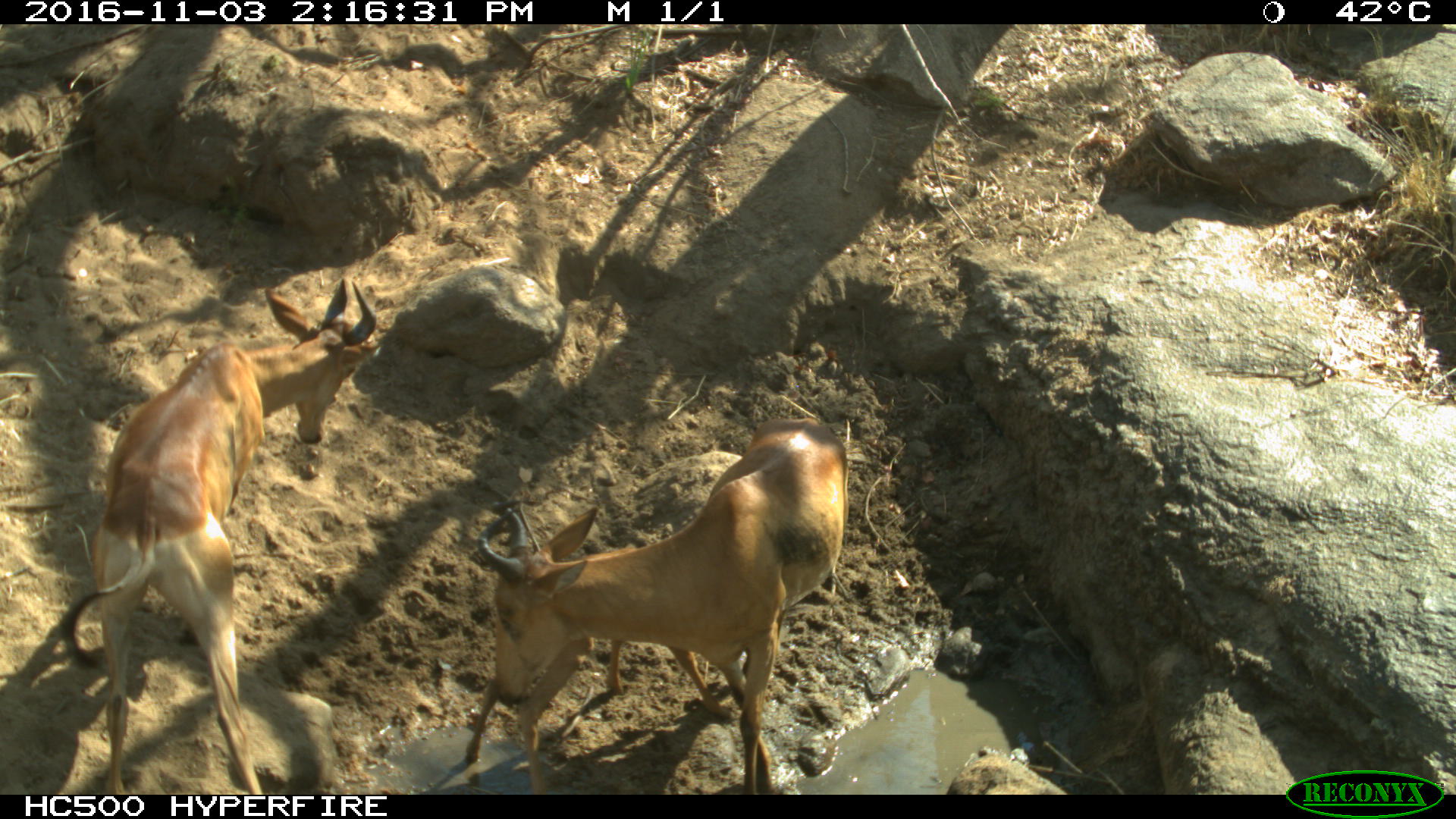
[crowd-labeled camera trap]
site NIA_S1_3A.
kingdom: Animalia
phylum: Chordata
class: Mammalia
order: Artiodactyla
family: Bovidae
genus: Alcelaphus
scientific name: Alcelaphus buselaphus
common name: hartebeest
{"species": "hartebeest (Alcelaphus buselaphus)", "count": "2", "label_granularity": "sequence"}